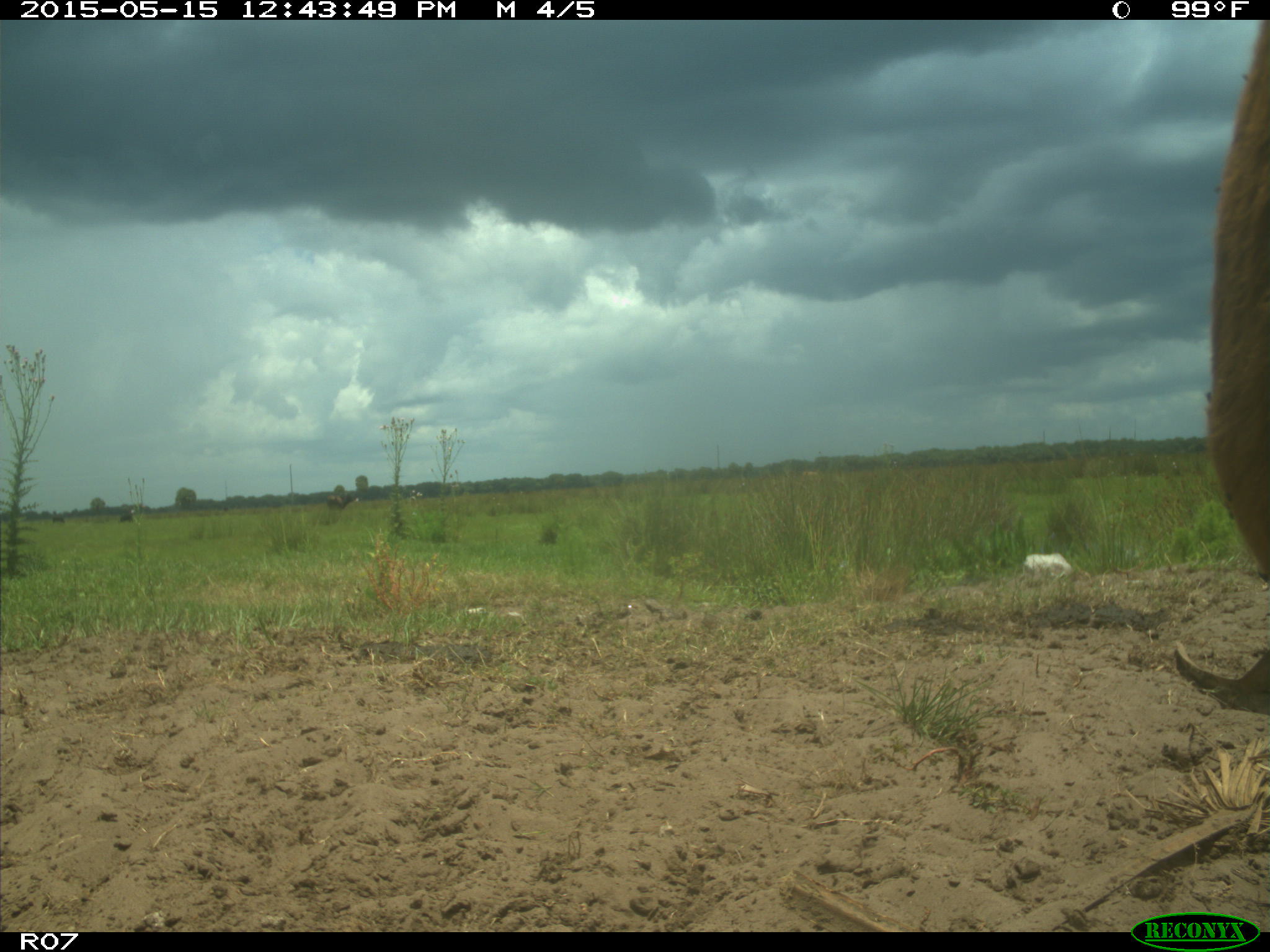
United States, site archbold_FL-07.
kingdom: Animalia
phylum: Chordata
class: Mammalia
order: Artiodactyla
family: Bovidae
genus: Bos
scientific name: Bos taurus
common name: domestic cow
Bos taurus (domestic cow).